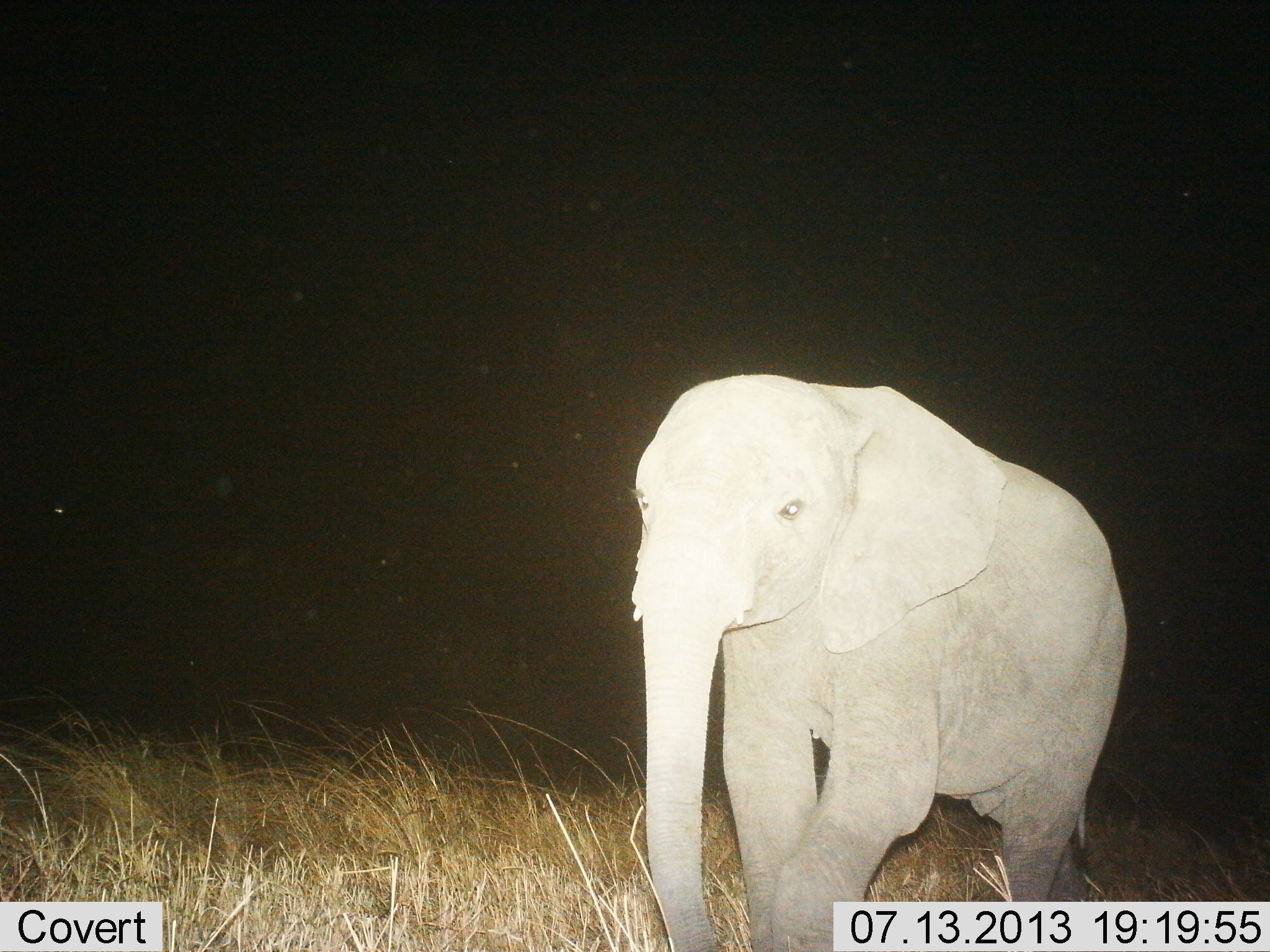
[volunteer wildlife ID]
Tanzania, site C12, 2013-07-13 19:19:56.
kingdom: Animalia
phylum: Chordata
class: Mammalia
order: Proboscidea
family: Elephantidae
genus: Loxodonta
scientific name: Loxodonta africana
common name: african bush elephant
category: elephant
Elephant (african bush elephant) (Loxodonta africana), count 1. Behavior (volunteer vote fractions): standing 32%, resting 0%, moving 71%, interacting 0%. Young present (vote fraction): 46%. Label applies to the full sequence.